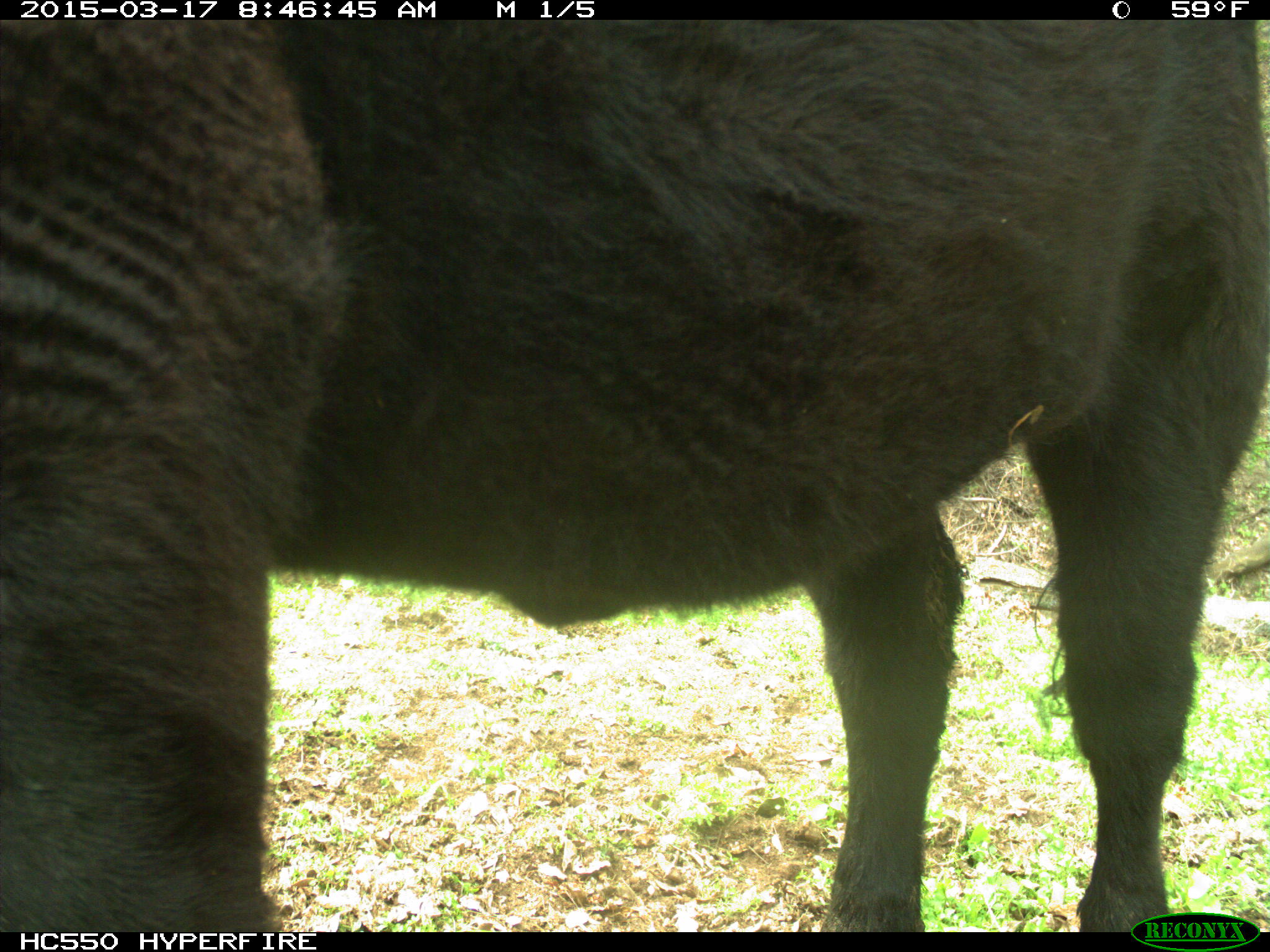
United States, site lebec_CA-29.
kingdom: Animalia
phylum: Chordata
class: Mammalia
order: Artiodactyla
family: Bovidae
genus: Bos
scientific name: Bos taurus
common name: domestic cow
Bos taurus (domestic cow).